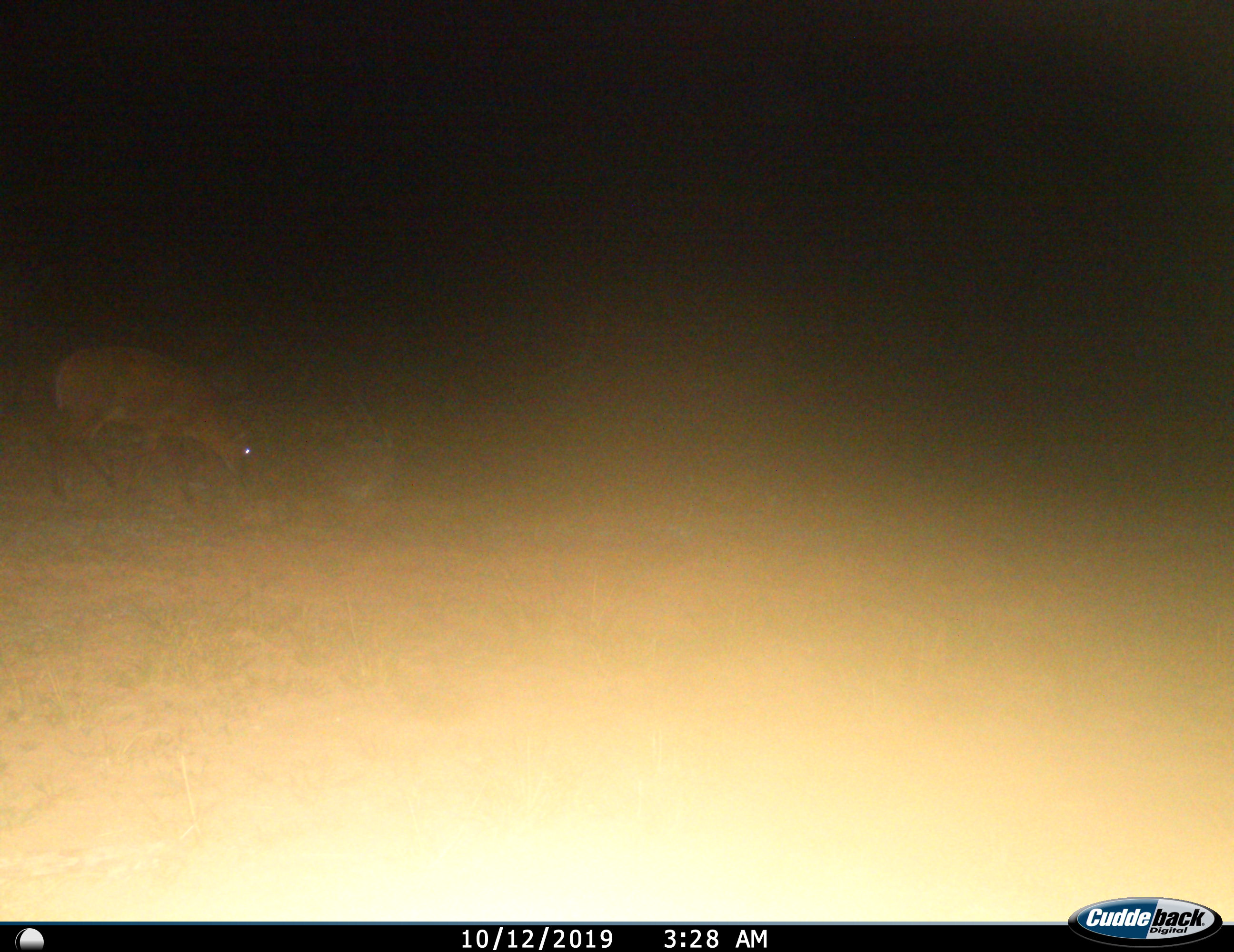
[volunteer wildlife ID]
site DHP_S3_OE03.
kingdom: Animalia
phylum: Chordata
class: Mammalia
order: Artiodactyla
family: Bovidae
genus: Raphicerus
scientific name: Raphicerus campestris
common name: steenbok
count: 1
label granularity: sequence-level